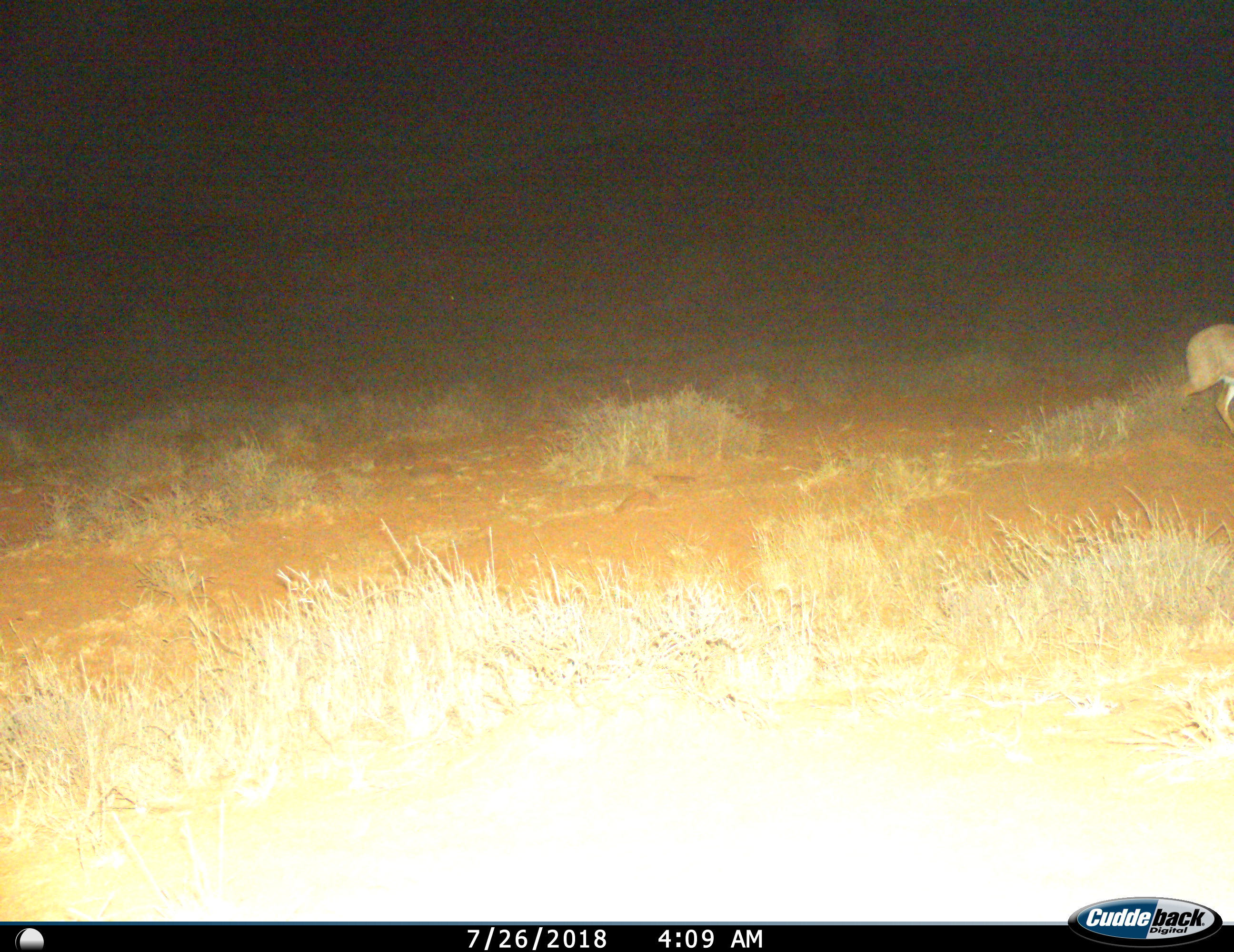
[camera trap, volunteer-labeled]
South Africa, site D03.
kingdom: Animalia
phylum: Chordata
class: Mammalia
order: Artiodactyla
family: Bovidae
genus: Raphicerus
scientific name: Raphicerus campestris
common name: steenbok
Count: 1.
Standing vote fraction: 0%.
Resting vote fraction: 0%.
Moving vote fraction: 100%.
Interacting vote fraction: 0%.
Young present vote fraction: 0%.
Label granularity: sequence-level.